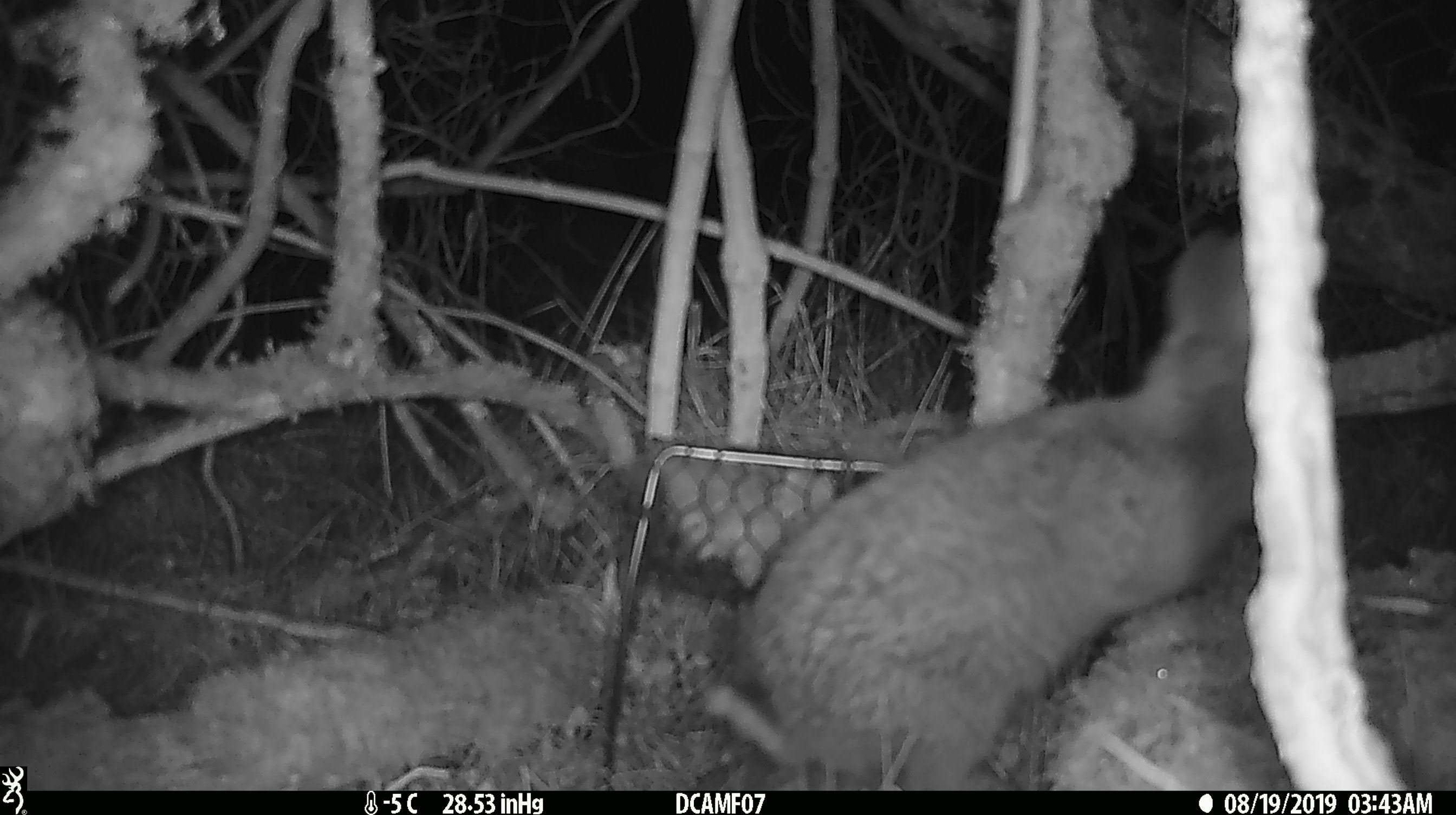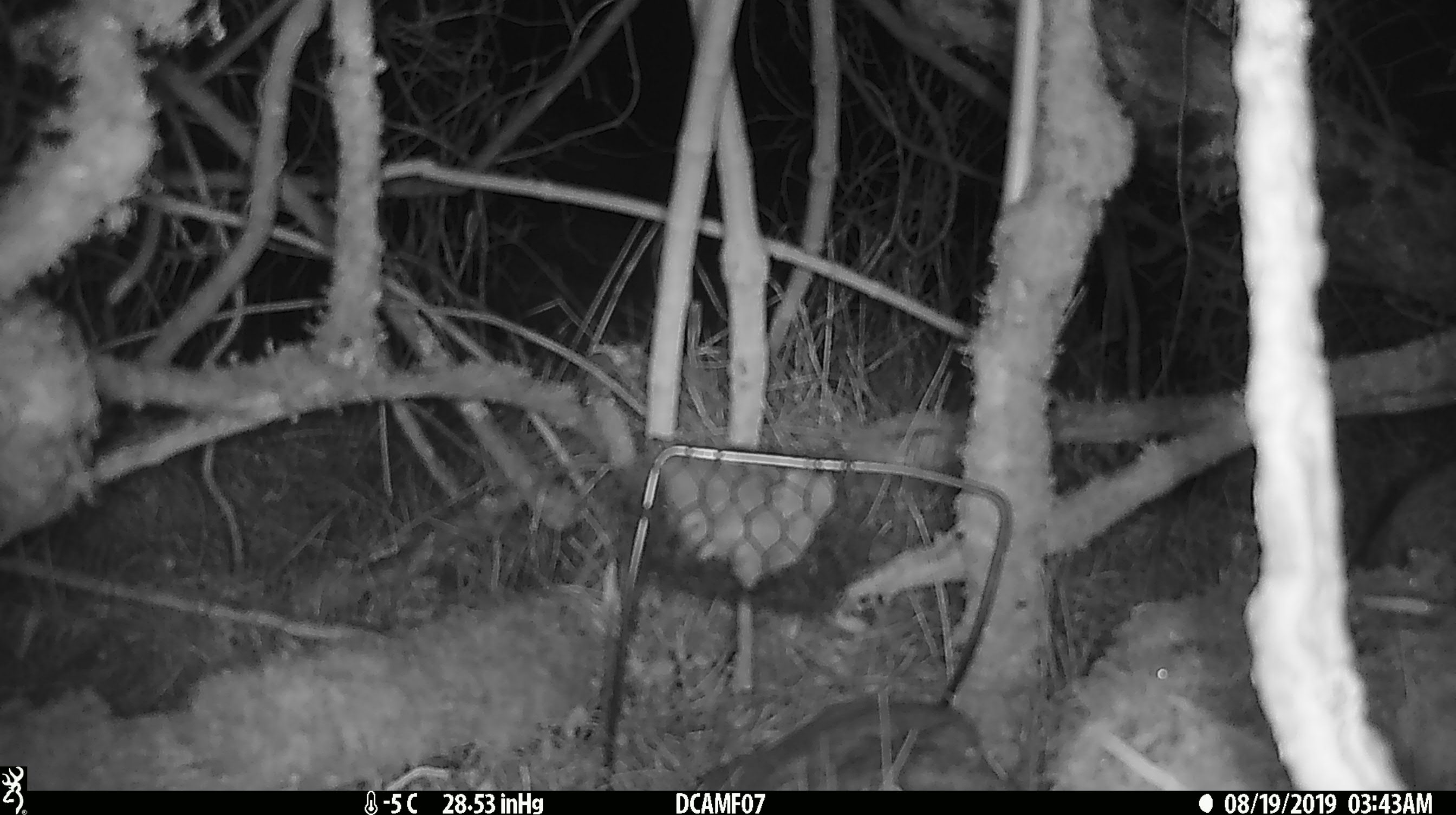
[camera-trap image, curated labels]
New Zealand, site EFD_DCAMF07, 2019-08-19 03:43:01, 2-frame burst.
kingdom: Animalia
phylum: Chordata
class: Mammalia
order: Lagomorpha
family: Leporidae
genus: Oryctolagus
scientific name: Oryctolagus cuniculus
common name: european rabbit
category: rabbit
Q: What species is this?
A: Rabbit (european rabbit) (Oryctolagus cuniculus).